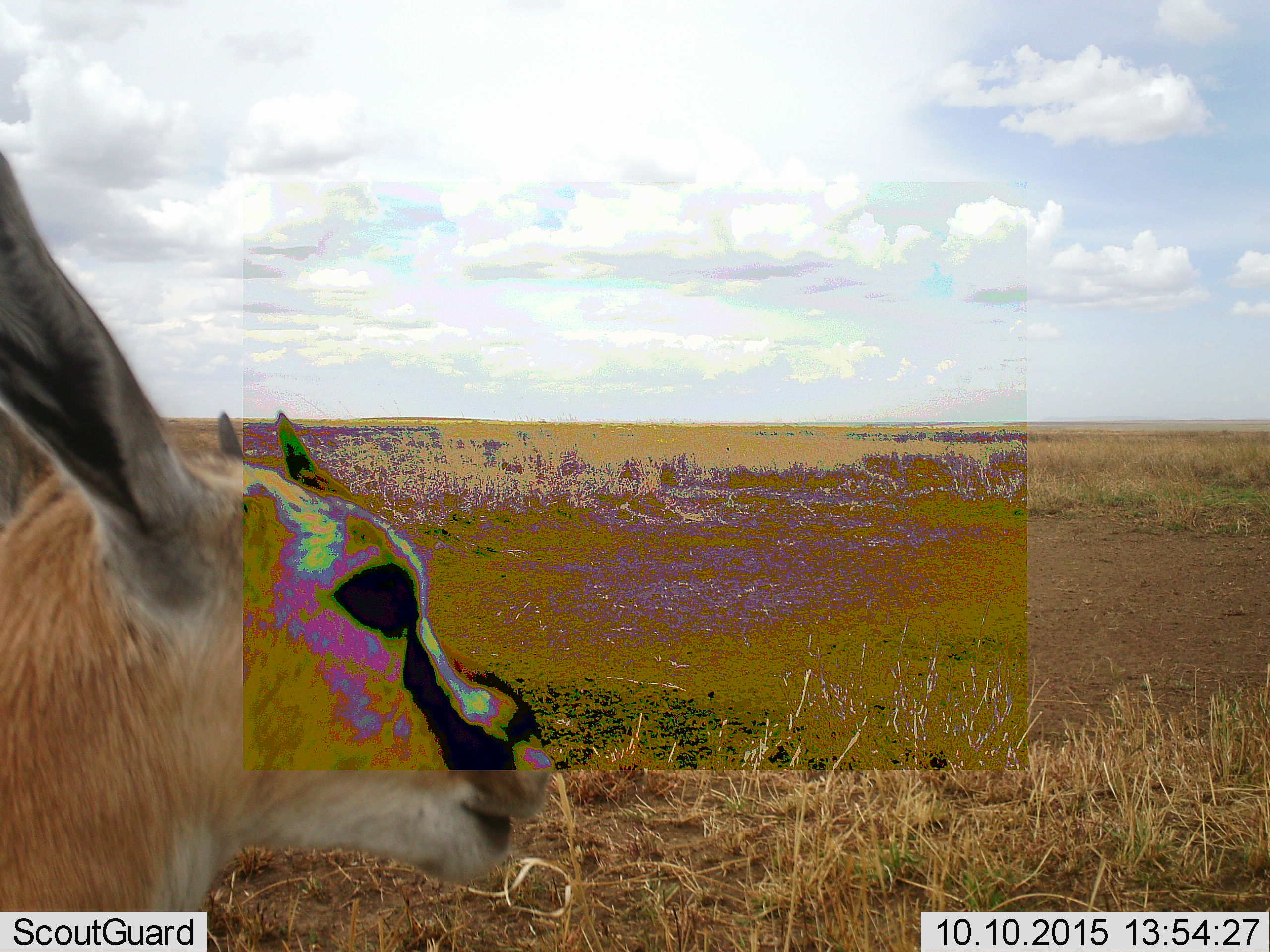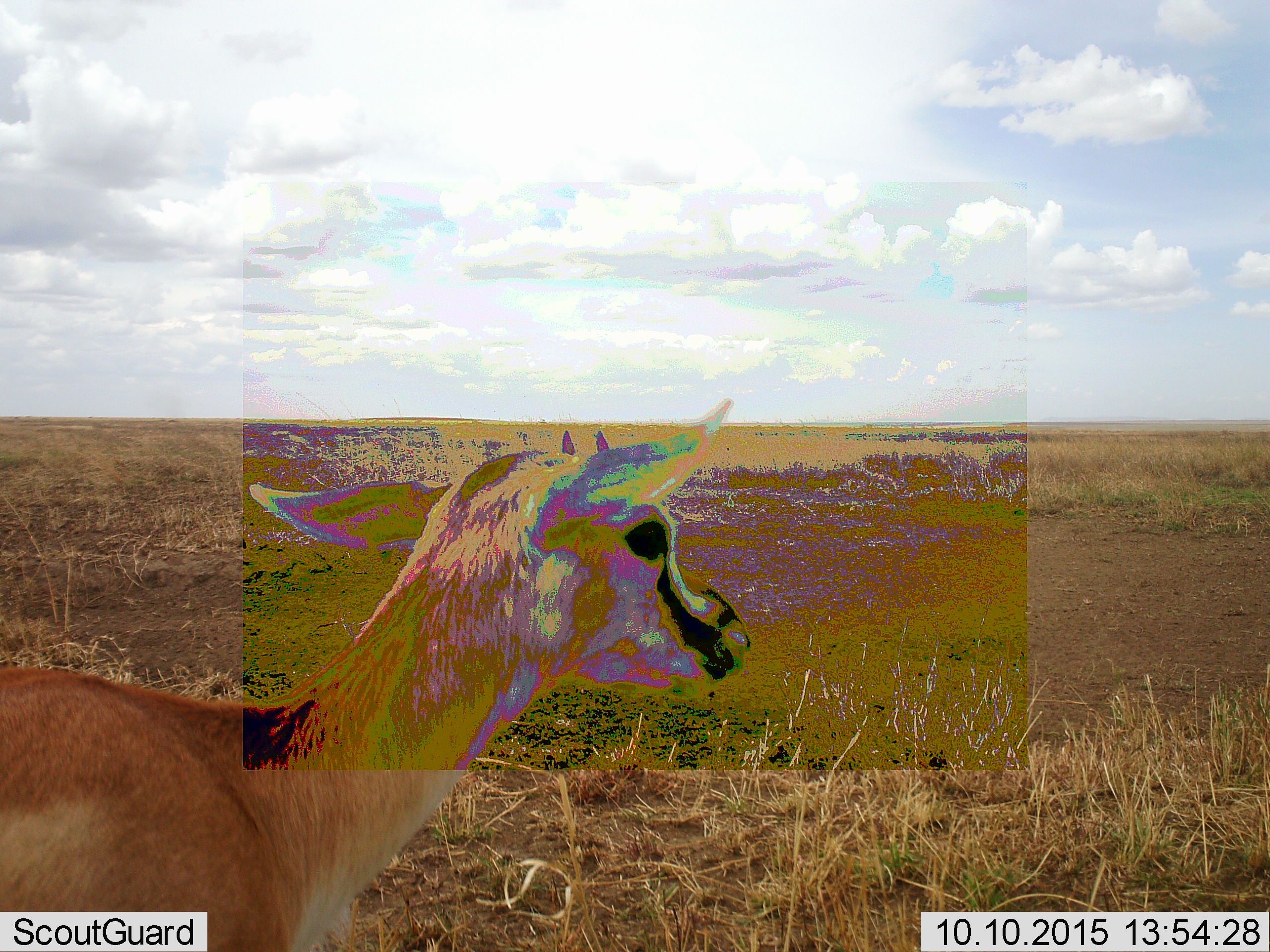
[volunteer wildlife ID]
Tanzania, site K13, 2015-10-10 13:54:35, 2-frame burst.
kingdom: Animalia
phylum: Chordata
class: Mammalia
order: Artiodactyla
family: Bovidae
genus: Eudorcas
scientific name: Eudorcas thomsonii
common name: thomson's gazelle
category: gazellethomsons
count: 1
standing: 25%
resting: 0%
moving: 75%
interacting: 0%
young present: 0%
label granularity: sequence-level